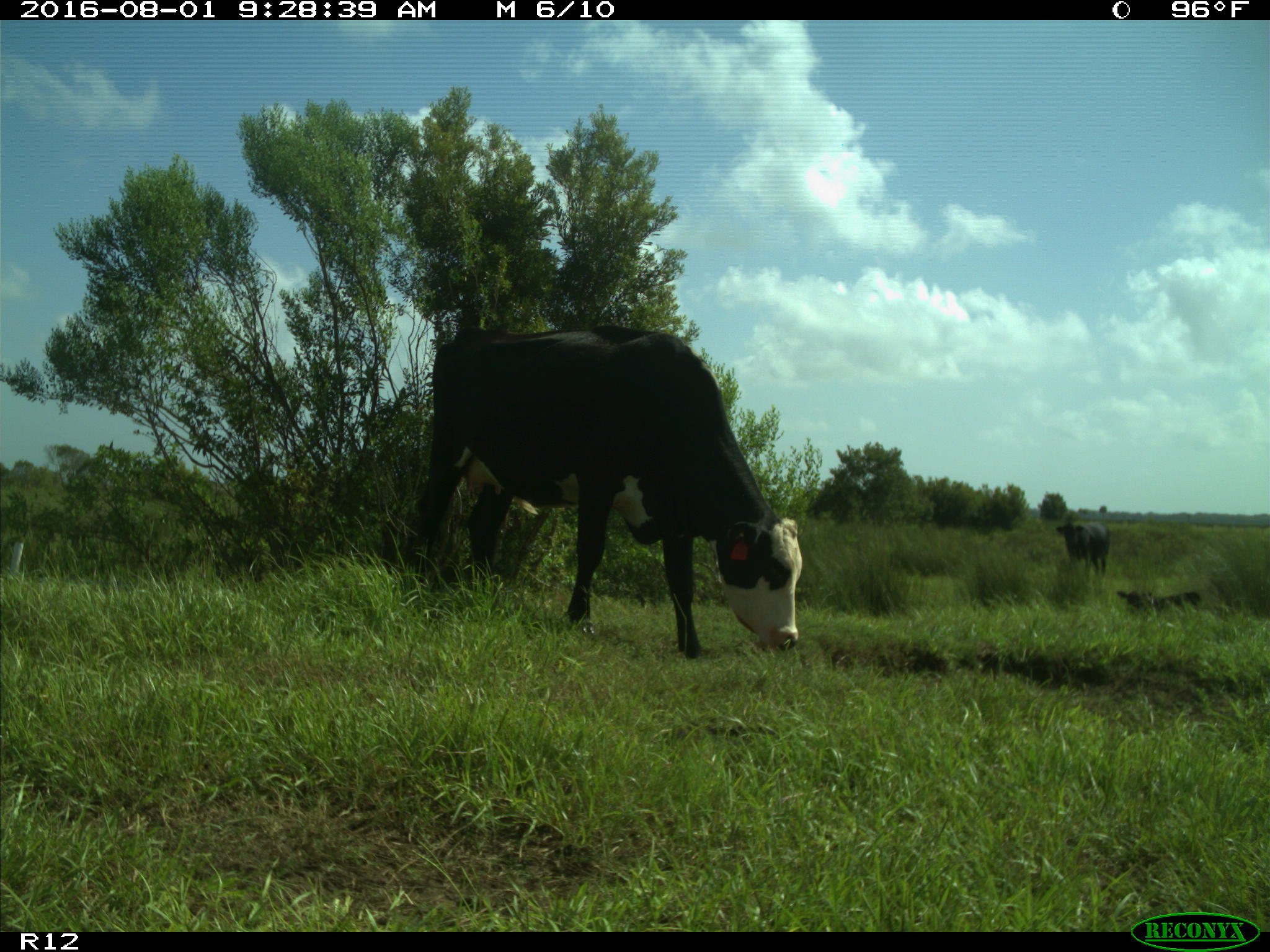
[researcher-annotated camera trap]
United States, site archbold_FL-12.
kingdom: Animalia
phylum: Chordata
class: Mammalia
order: Artiodactyla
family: Bovidae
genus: Bos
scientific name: Bos taurus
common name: domestic cow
Bos taurus (domestic cow).